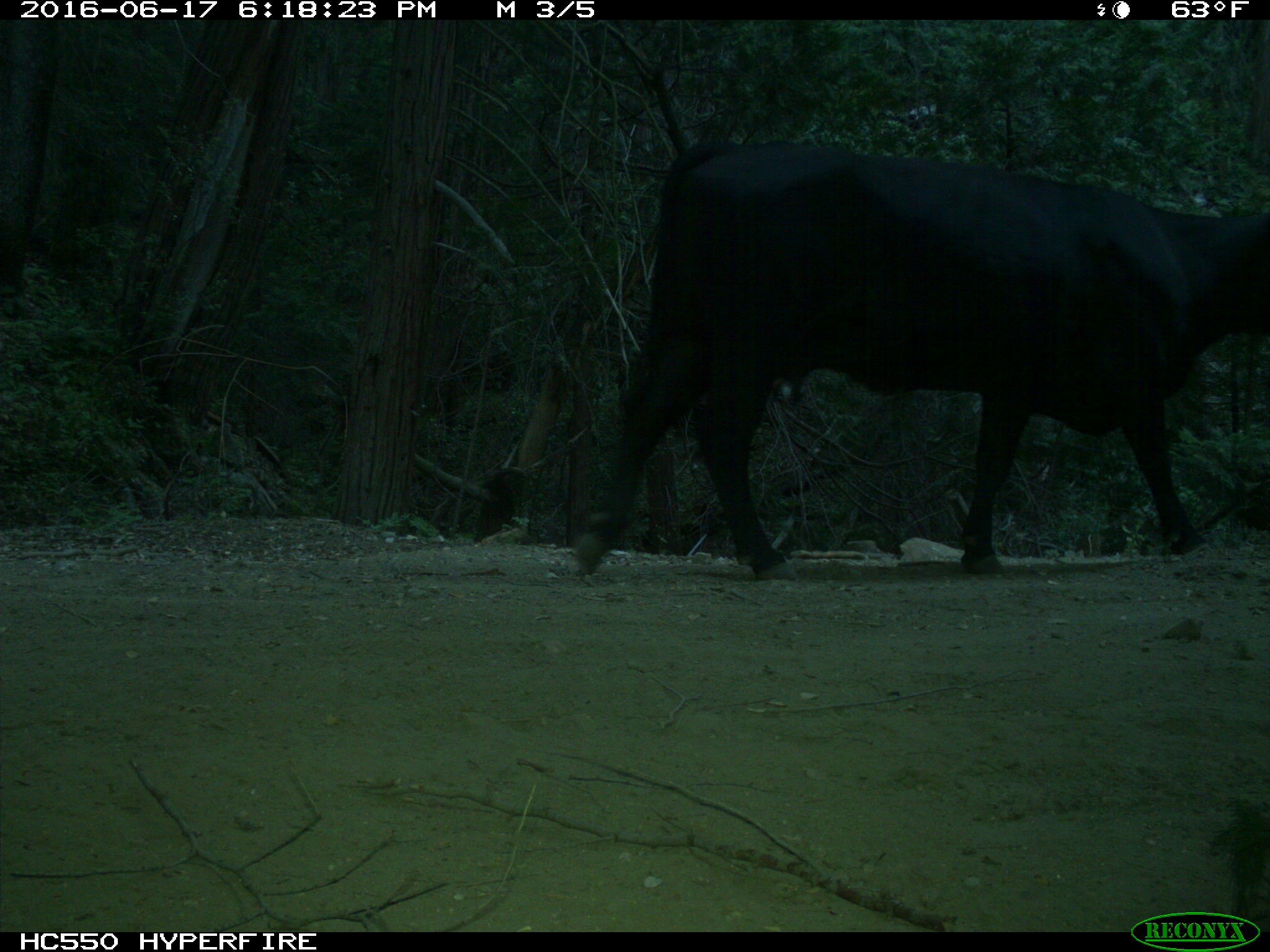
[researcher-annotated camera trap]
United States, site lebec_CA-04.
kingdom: Animalia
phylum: Chordata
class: Mammalia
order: Artiodactyla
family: Bovidae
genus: Bos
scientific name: Bos taurus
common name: domestic cow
Bos taurus (domestic cow).